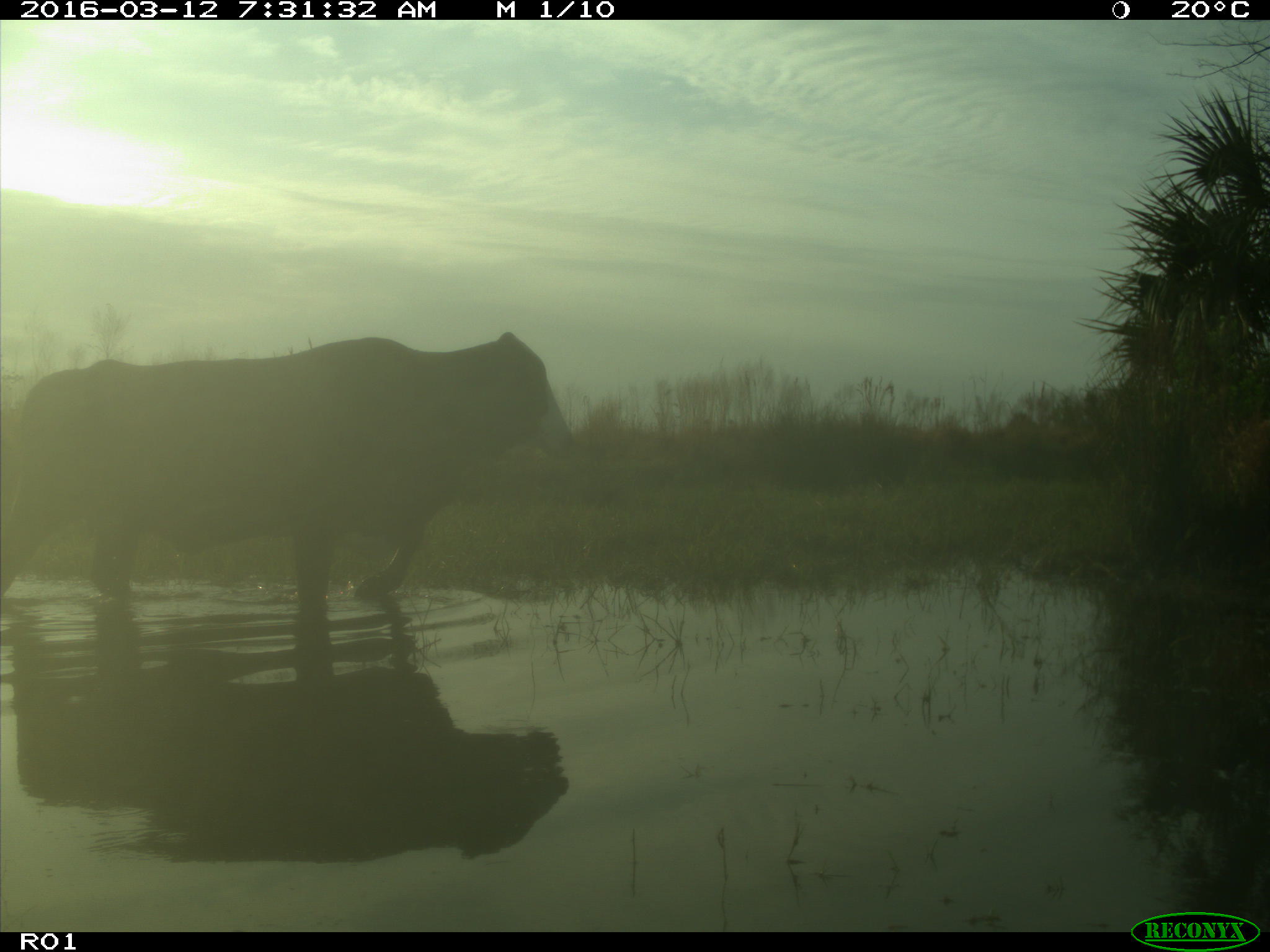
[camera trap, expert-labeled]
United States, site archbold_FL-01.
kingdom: Animalia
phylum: Chordata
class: Mammalia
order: Artiodactyla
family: Bovidae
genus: Bos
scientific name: Bos taurus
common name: domestic cow